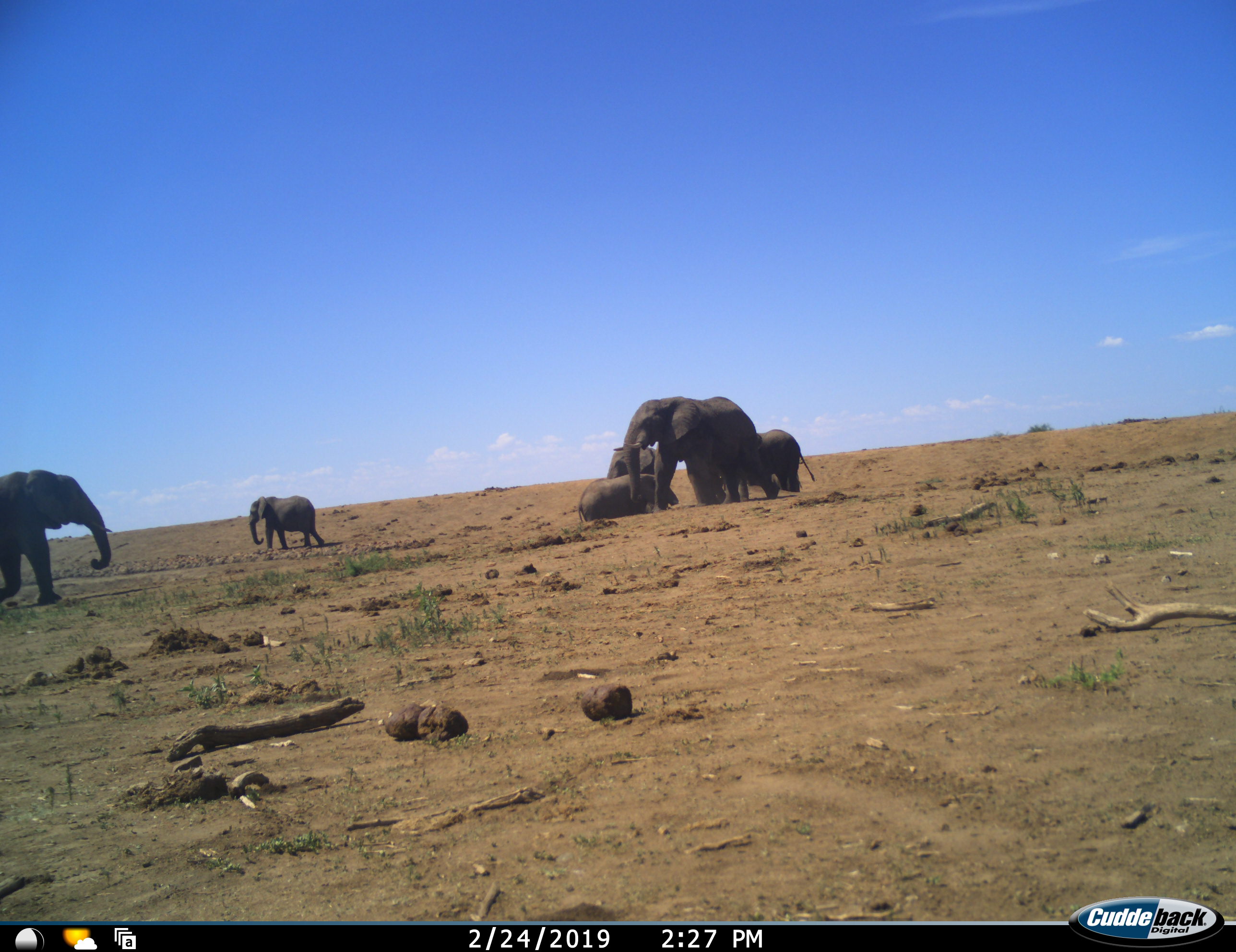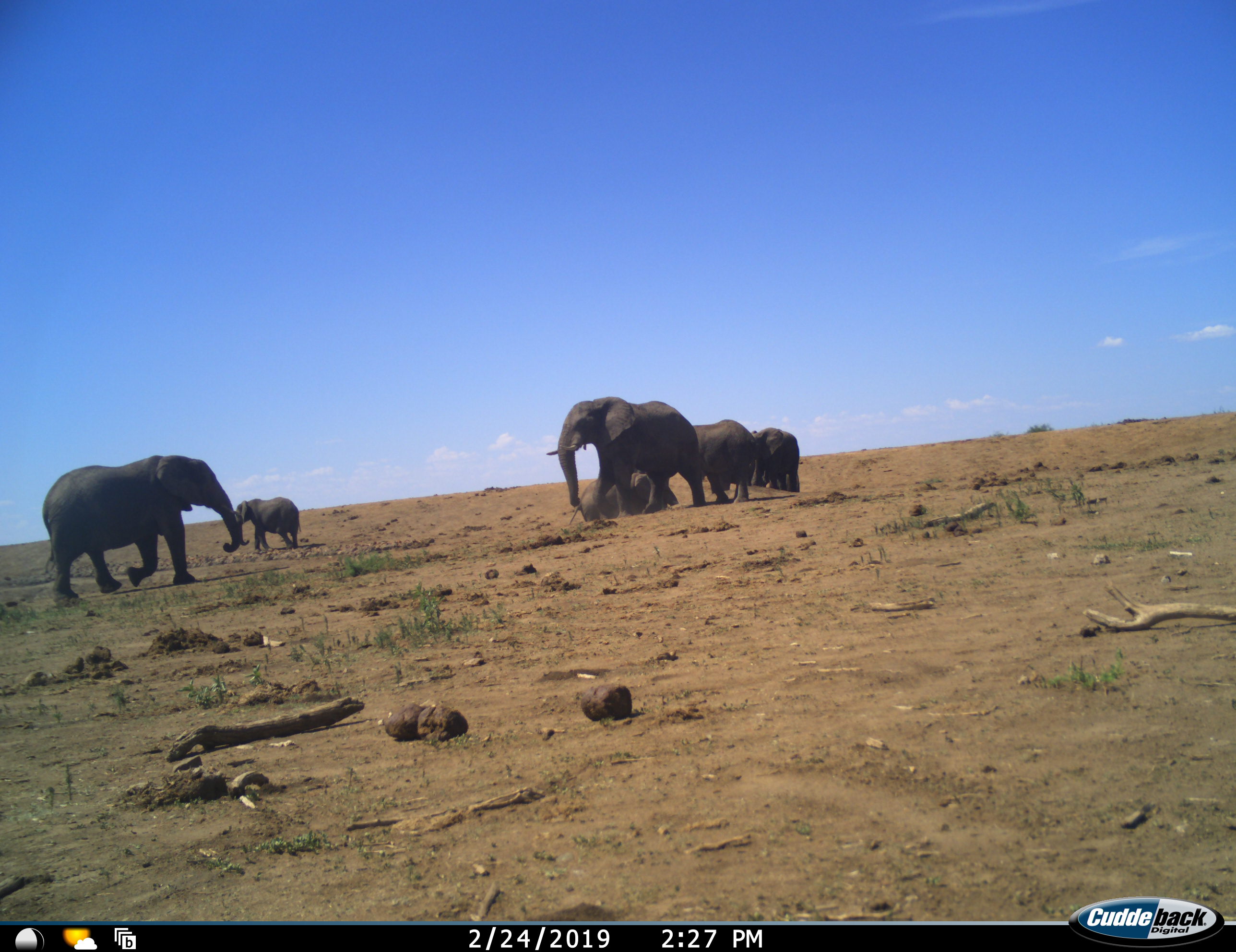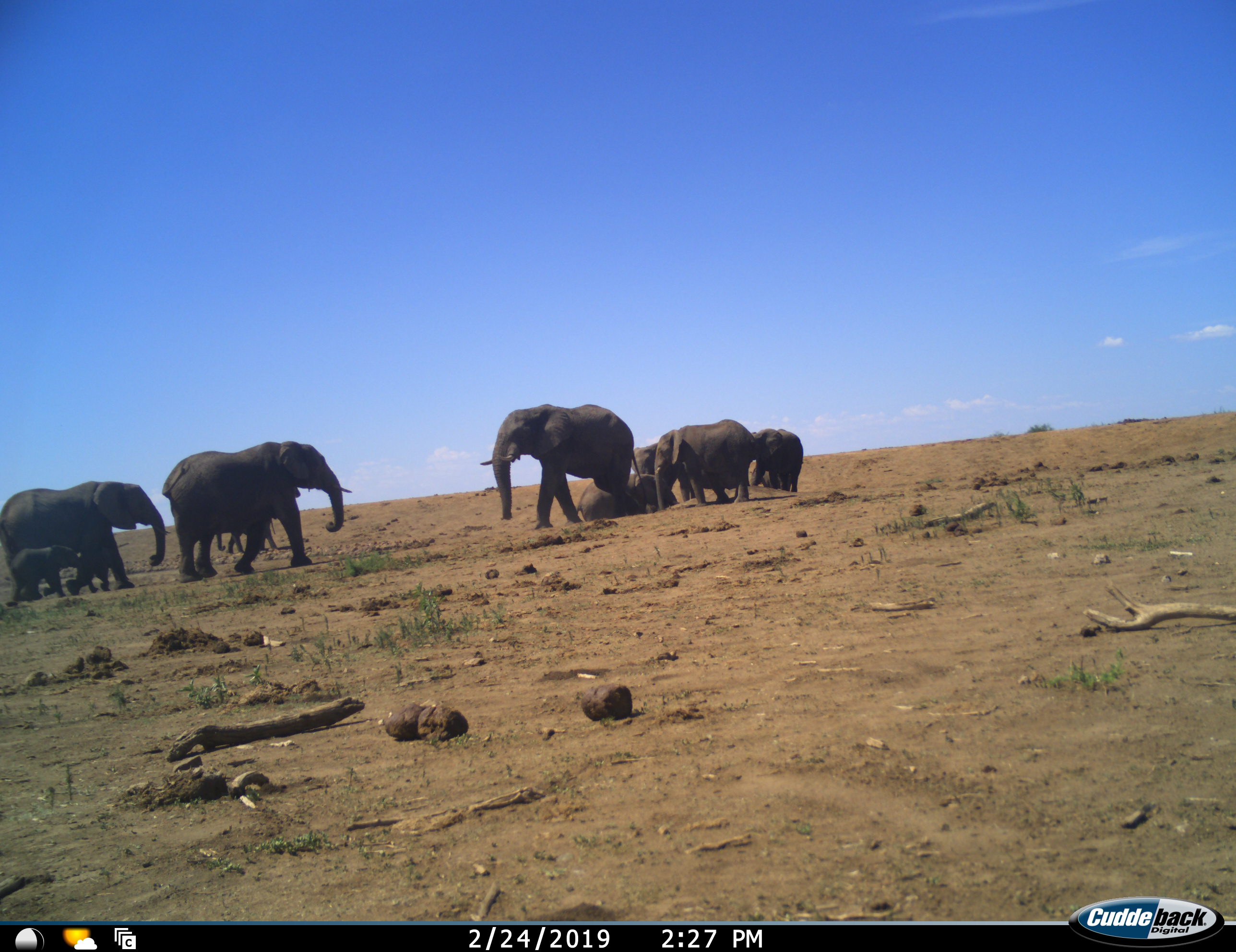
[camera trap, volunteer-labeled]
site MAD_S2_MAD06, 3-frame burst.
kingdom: Animalia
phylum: Chordata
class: Mammalia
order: Proboscidea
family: Elephantidae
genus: Loxodonta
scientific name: Loxodonta africana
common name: african bush elephant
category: elephant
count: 7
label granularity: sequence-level